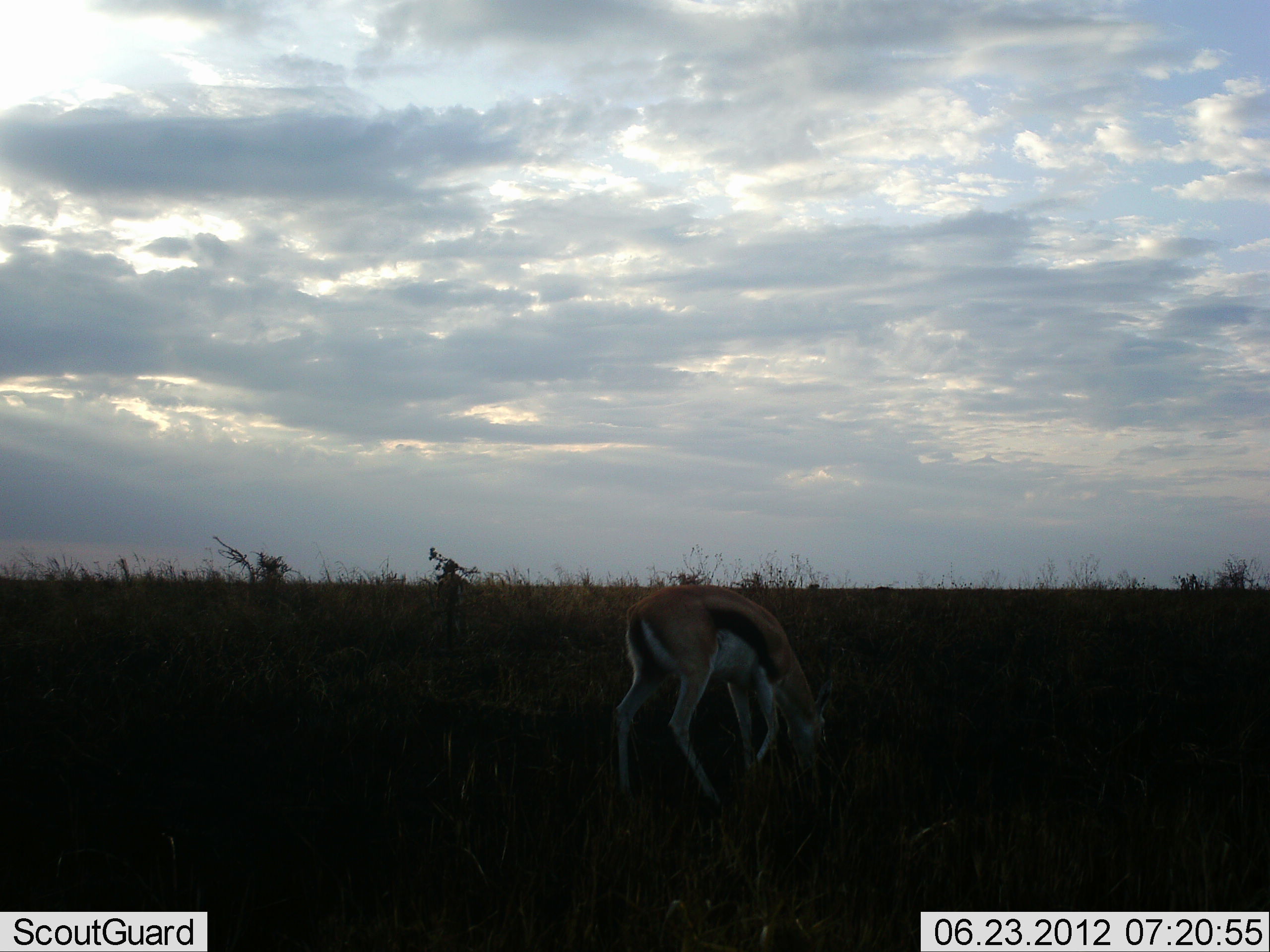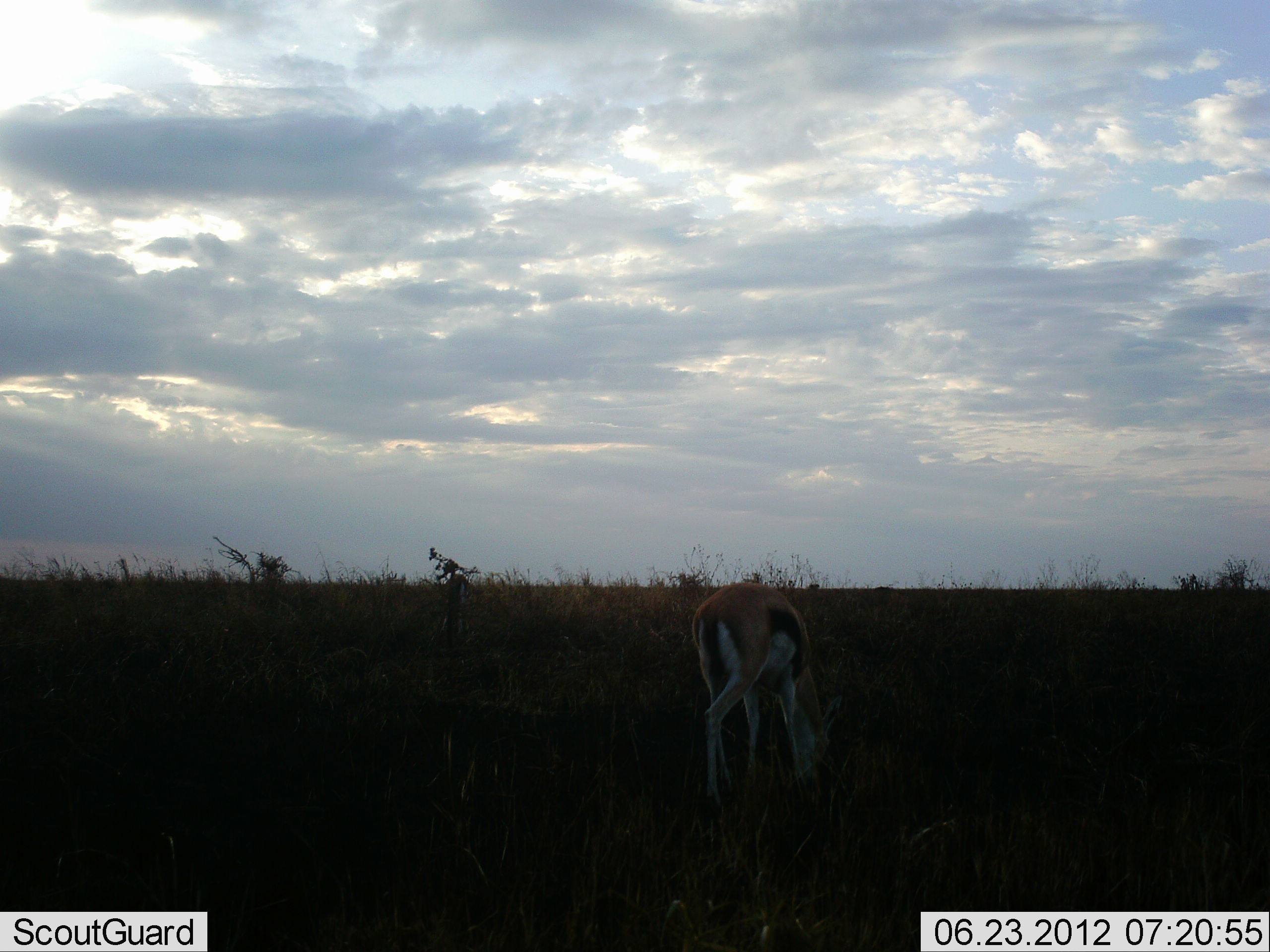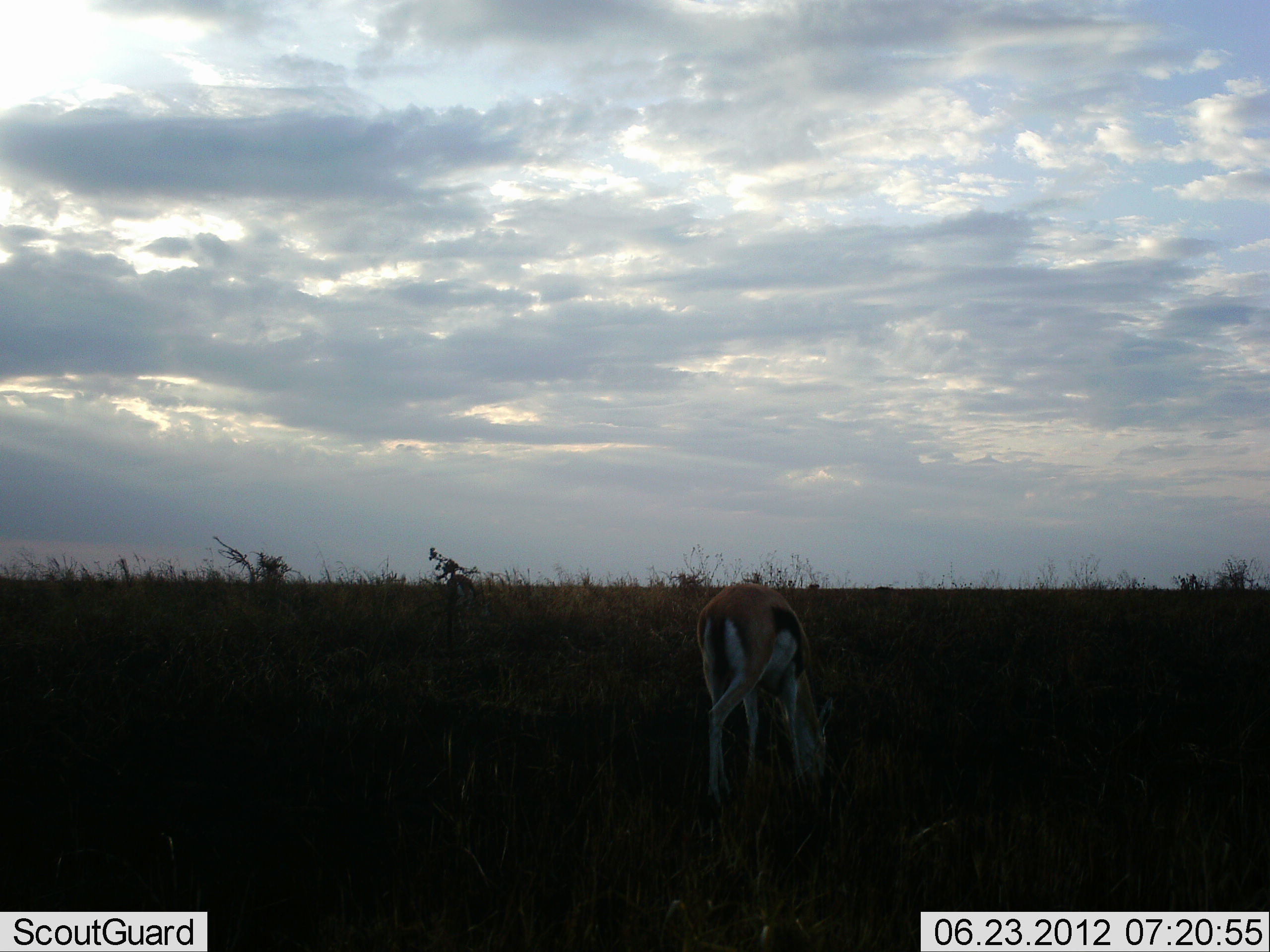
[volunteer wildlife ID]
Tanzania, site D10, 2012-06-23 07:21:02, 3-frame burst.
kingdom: Animalia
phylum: Chordata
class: Mammalia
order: Artiodactyla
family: Bovidae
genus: Eudorcas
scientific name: Eudorcas thomsonii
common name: thomson's gazelle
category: gazellethomsons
Gazellethomsons (thomson's gazelle) (Eudorcas thomsonii), count 1. Behavior (volunteer vote fractions): standing 0%, resting 0%, moving 30%, interacting 0%. Young present (vote fraction): 0%. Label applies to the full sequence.